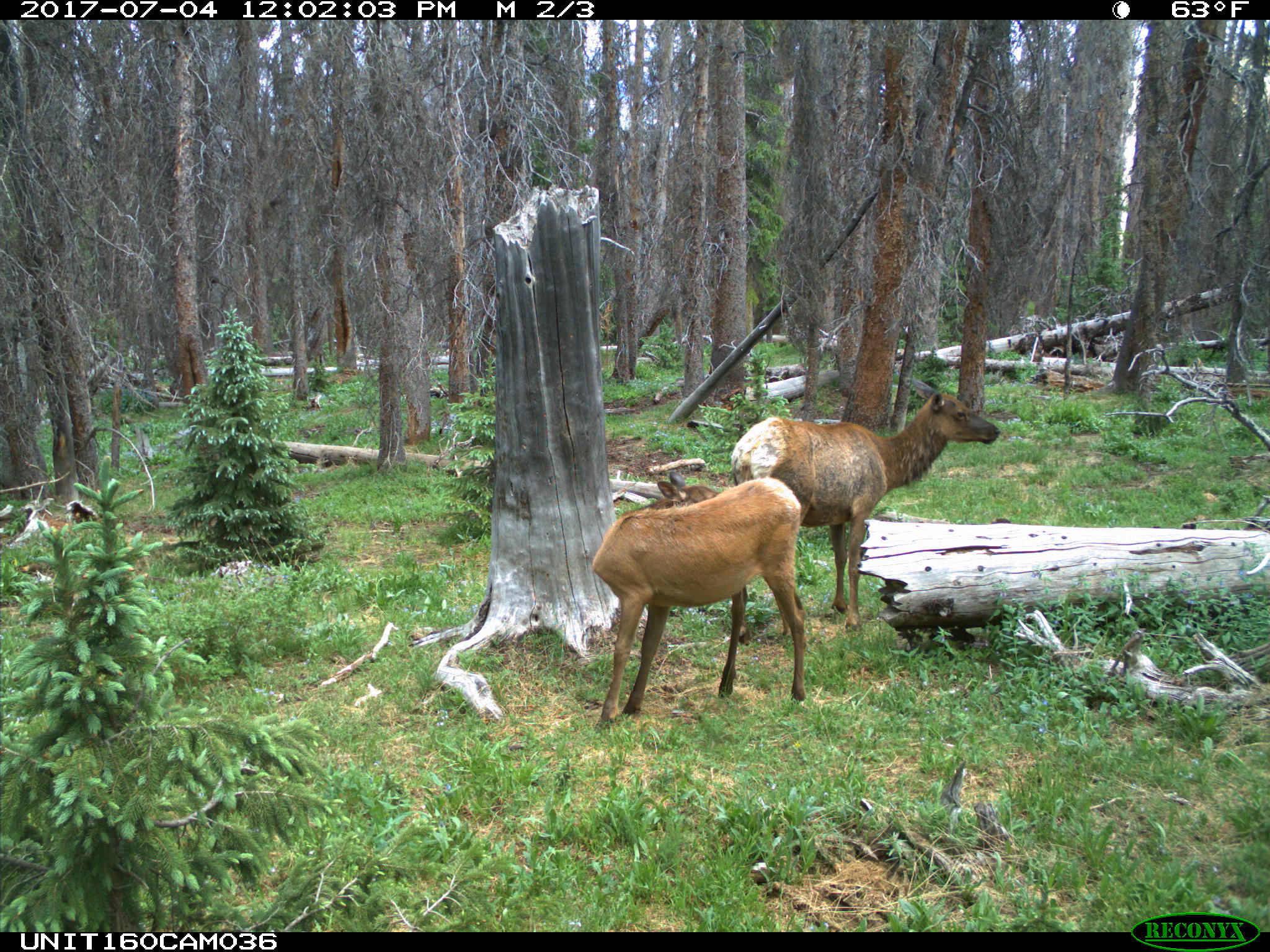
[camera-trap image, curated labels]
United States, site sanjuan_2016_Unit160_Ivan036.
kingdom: Animalia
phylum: Chordata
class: Mammalia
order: Artiodactyla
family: Cervidae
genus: Cervus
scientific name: Cervus elaphus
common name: red deer